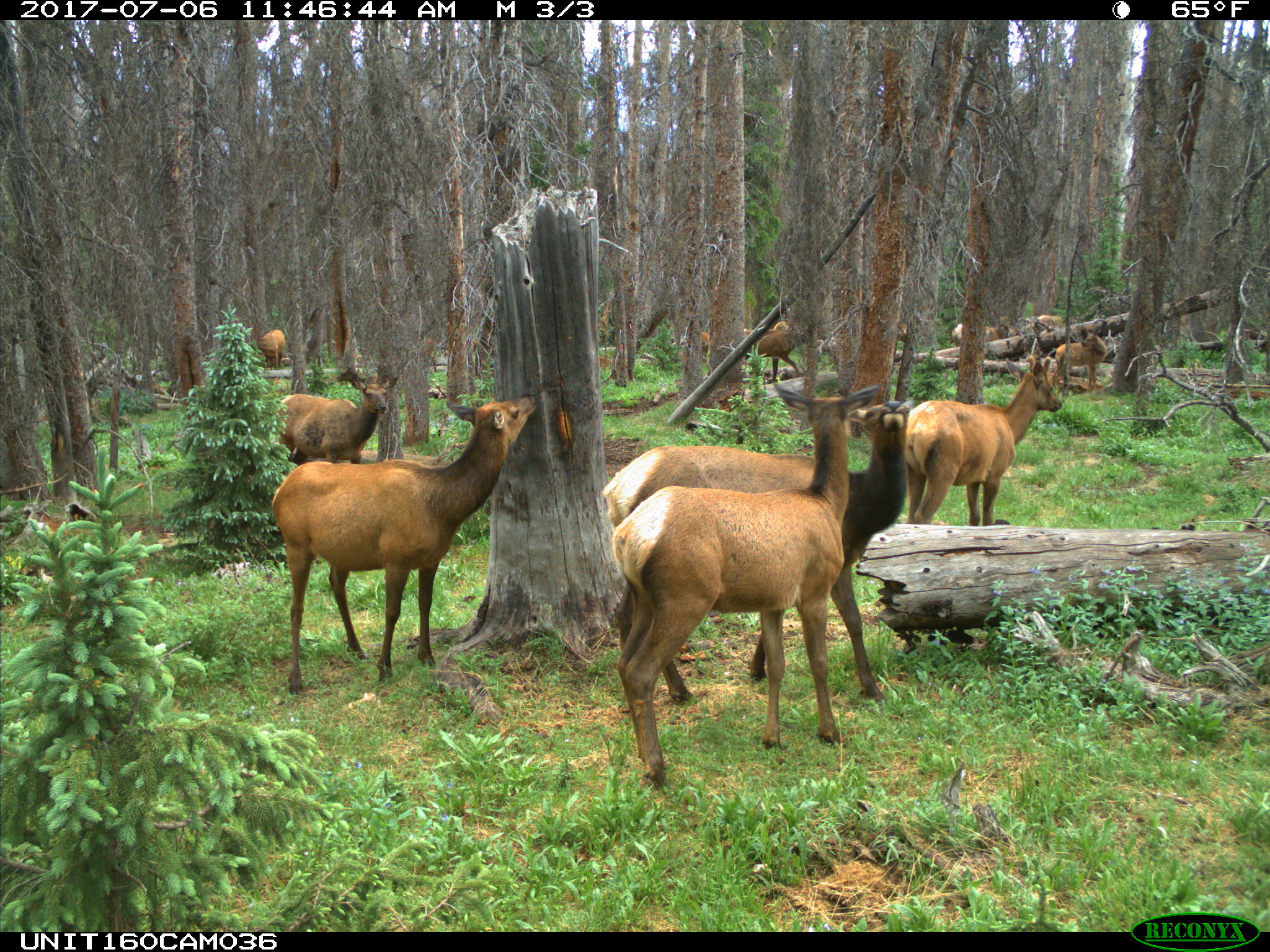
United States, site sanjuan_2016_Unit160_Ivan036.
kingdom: Animalia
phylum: Chordata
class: Mammalia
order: Artiodactyla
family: Cervidae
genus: Cervus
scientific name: Cervus elaphus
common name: red deer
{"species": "Cervus elaphus (red deer)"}